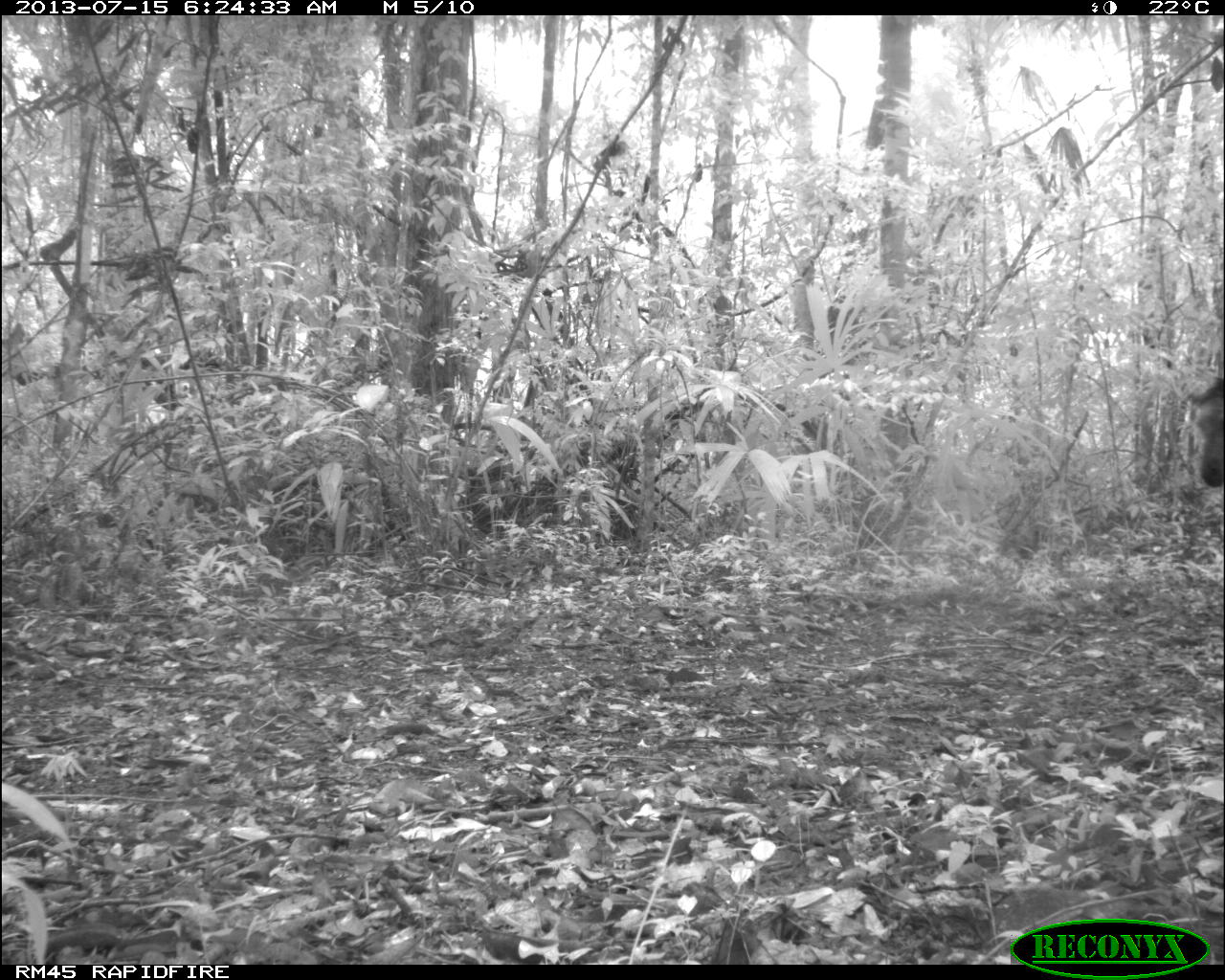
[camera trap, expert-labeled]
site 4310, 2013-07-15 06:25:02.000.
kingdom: Animalia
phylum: Chordata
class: Mammalia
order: Perissodactyla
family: Equidae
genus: Equus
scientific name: Equus ferus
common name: wild horse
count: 1